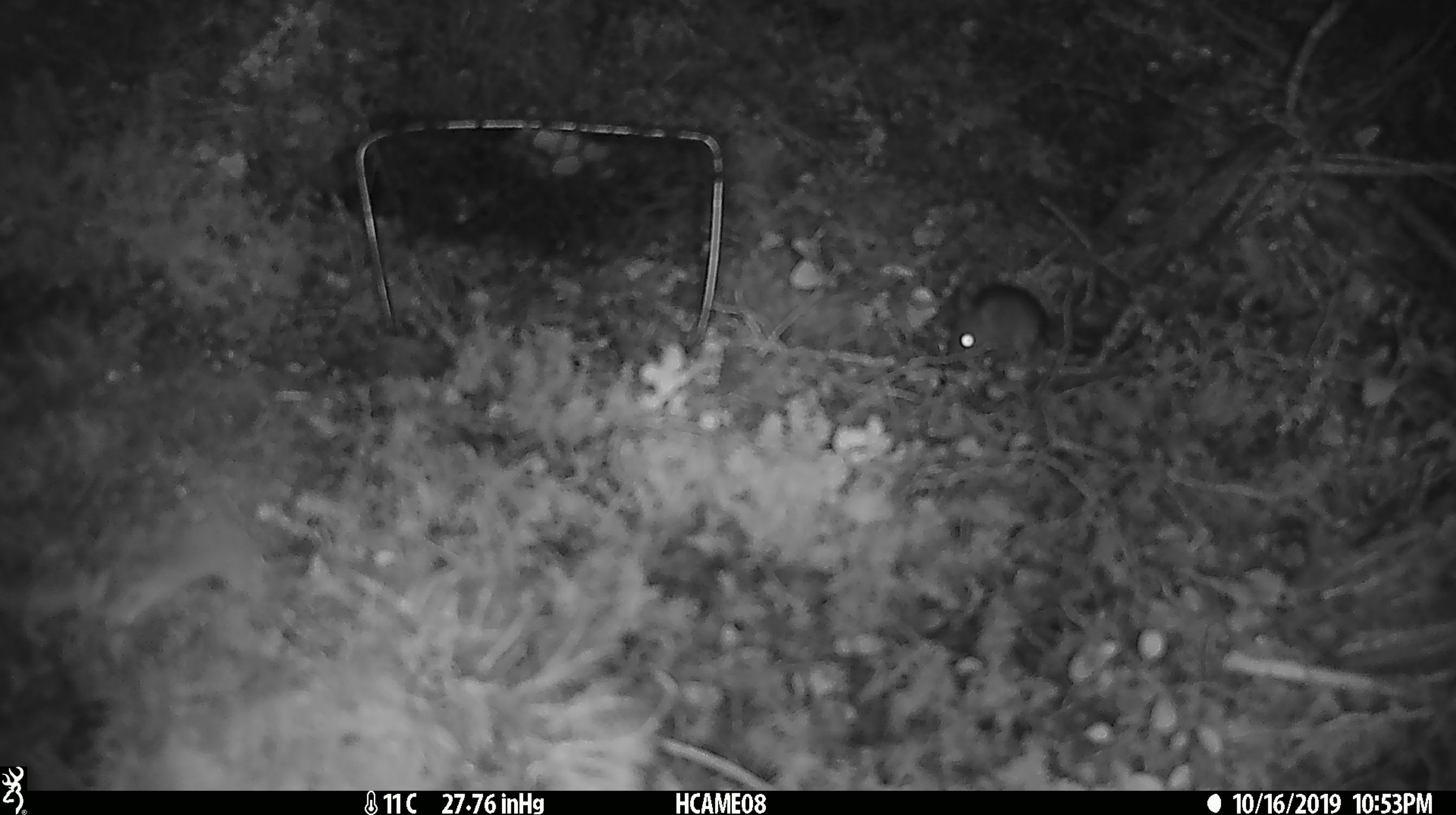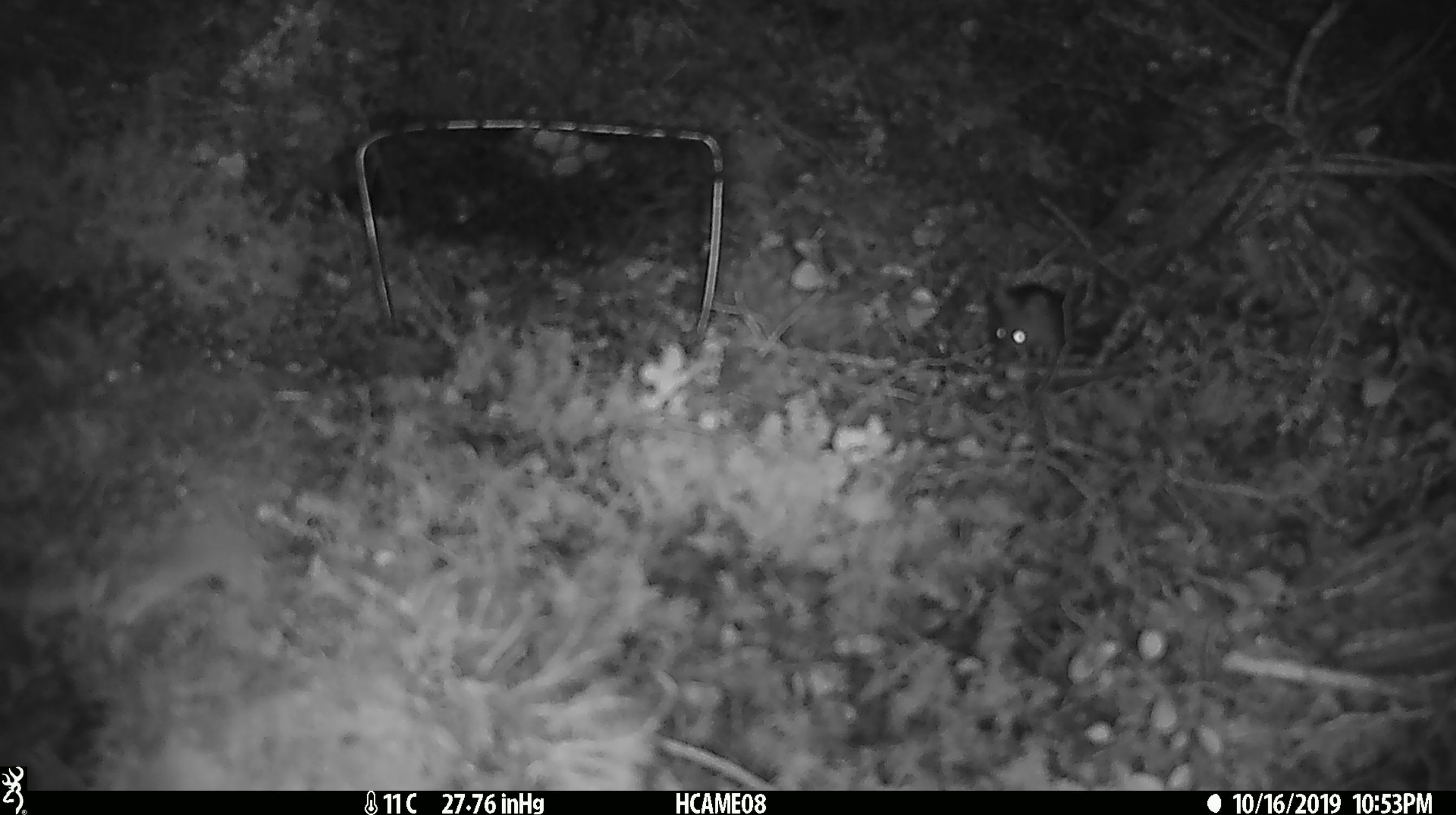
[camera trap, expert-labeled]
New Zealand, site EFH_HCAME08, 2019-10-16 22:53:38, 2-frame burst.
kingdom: Animalia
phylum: Chordata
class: Mammalia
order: Rodentia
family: Muridae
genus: Mus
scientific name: Mus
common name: mouse